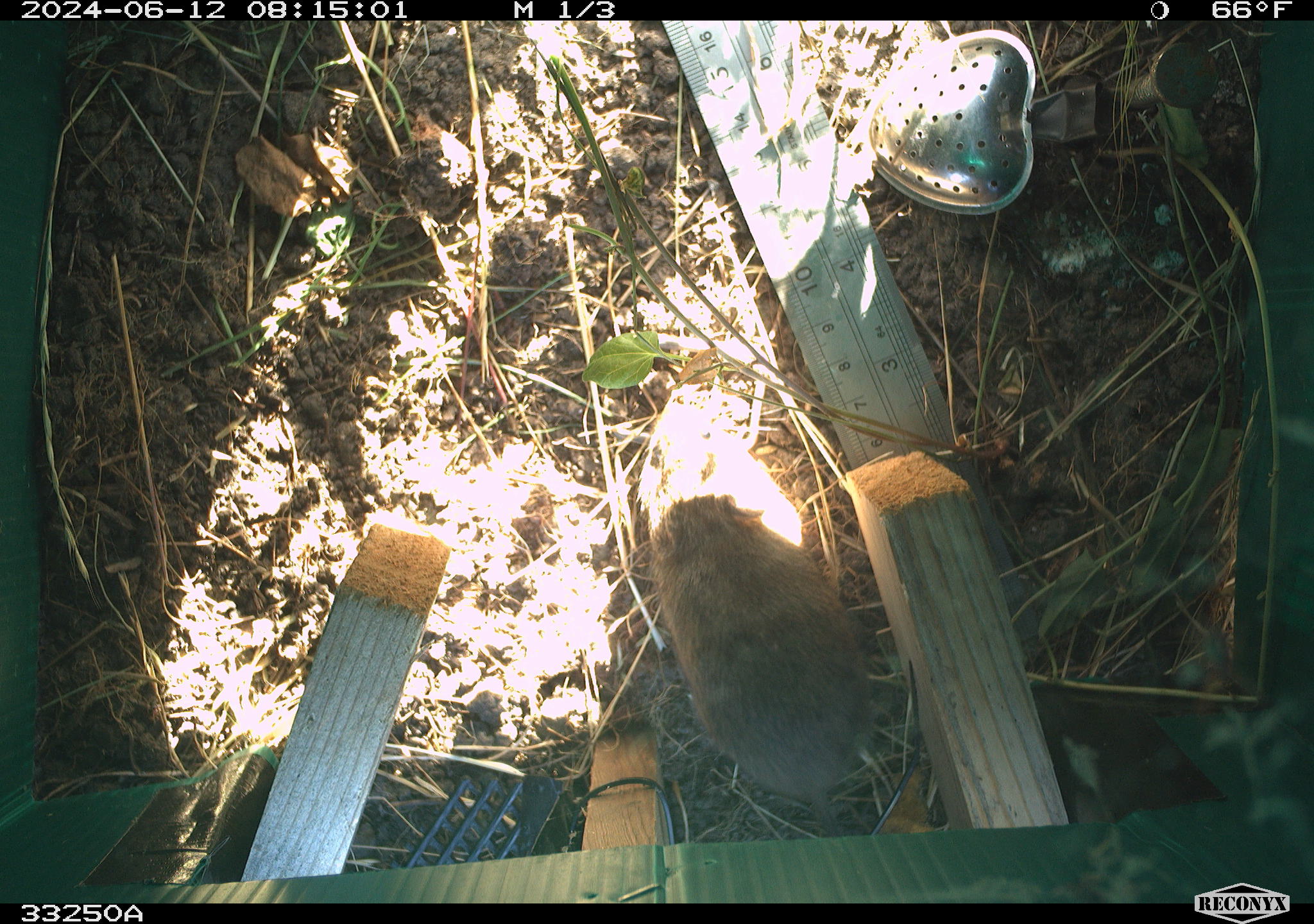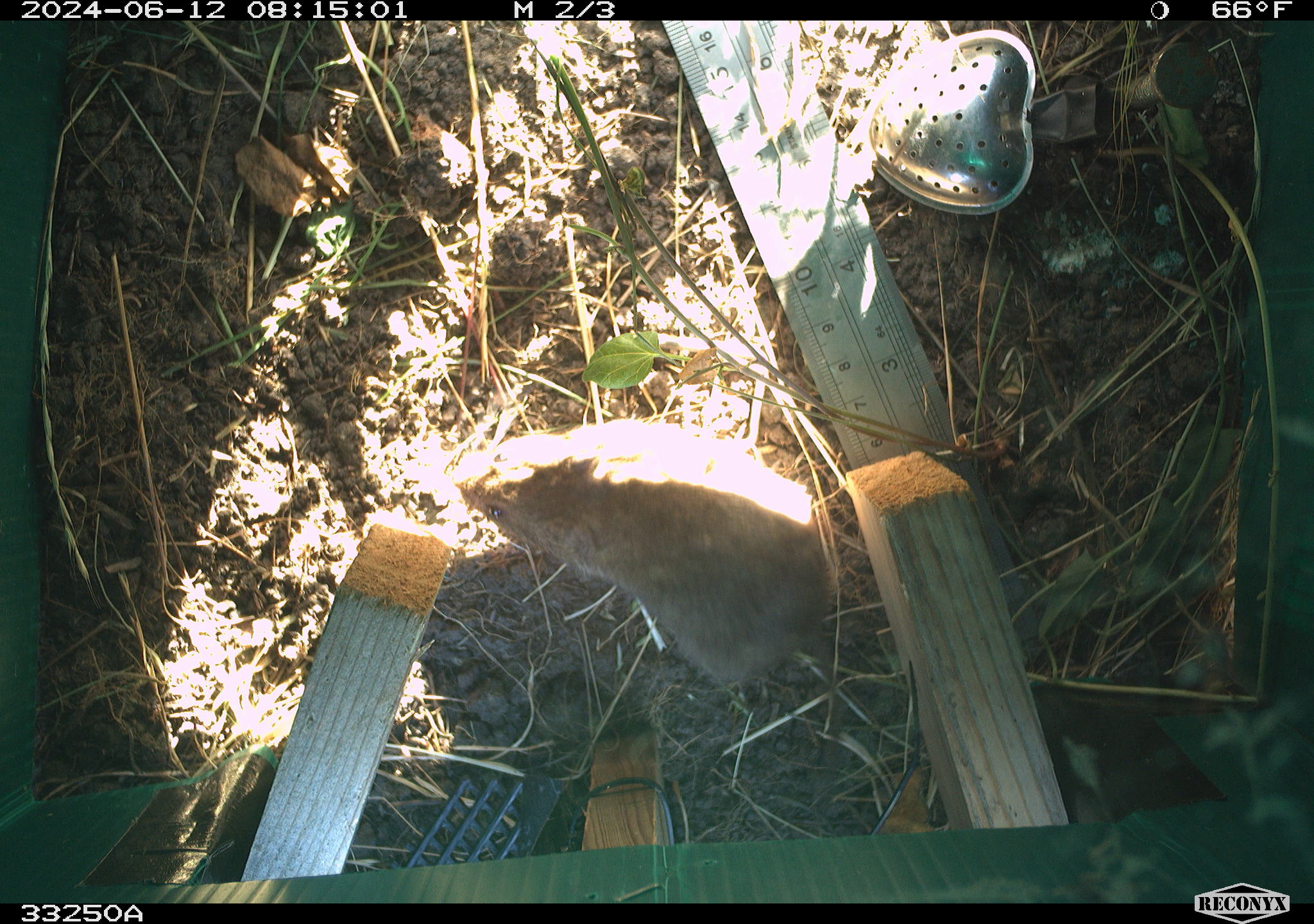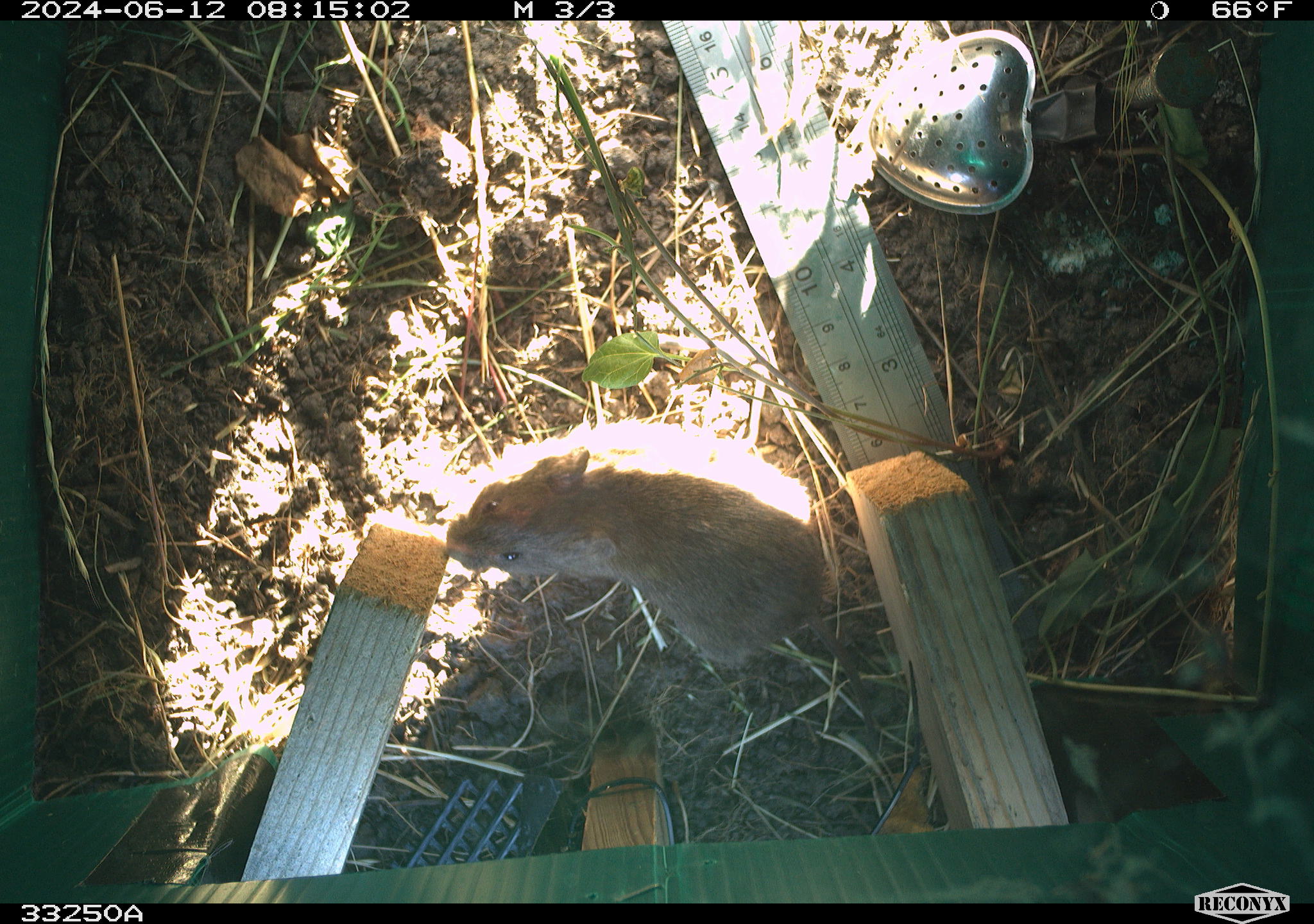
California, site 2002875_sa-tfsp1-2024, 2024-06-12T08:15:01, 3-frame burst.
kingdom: Animalia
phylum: Chordata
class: Mammalia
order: Rodentia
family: Cricetidae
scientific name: Arvicolinae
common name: voles, lemmings, and muskrats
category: arvicolinae subfamily